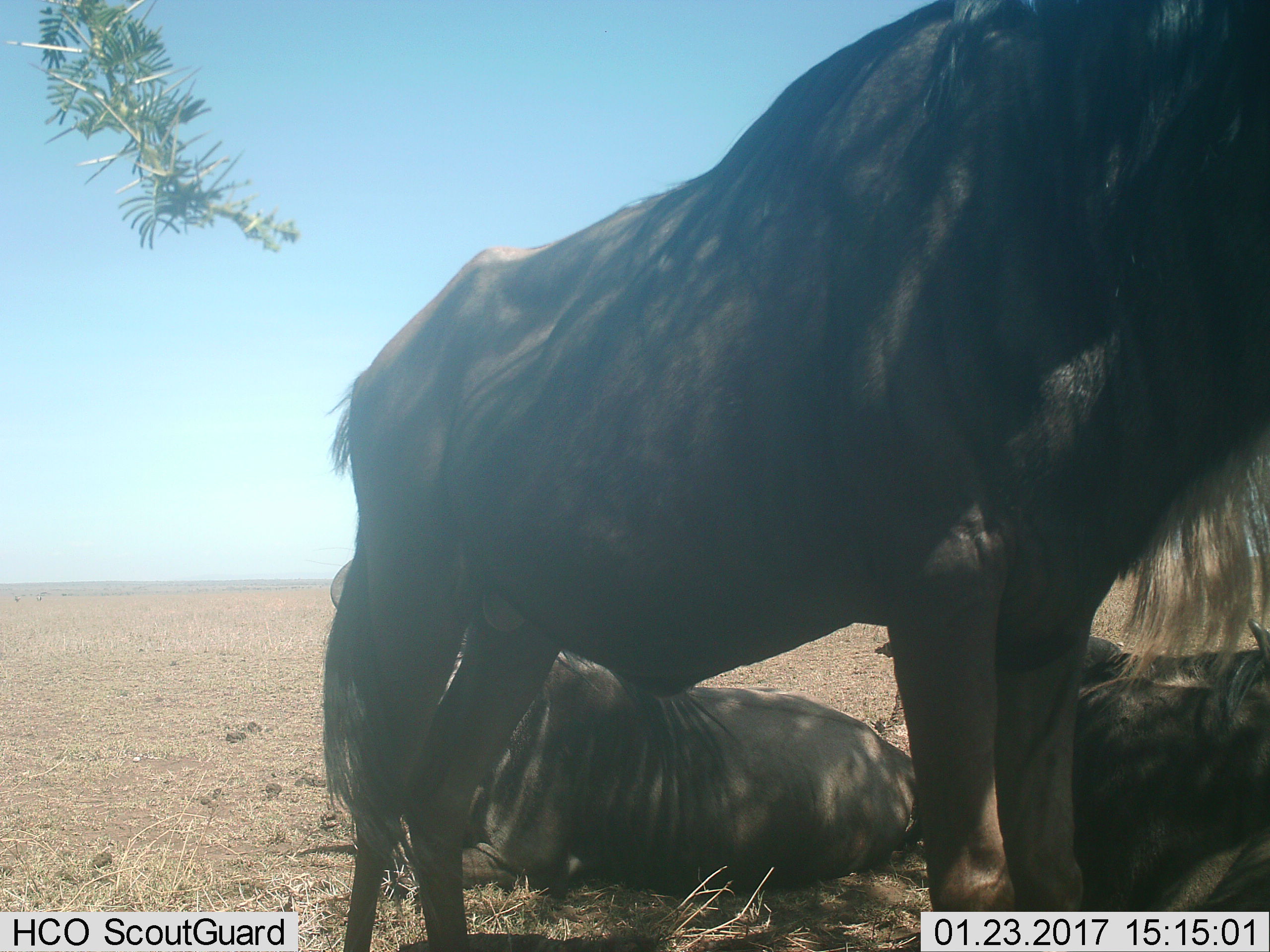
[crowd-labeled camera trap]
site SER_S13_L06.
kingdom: Animalia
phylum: Chordata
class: Mammalia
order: Artiodactyla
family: Bovidae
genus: Connochaetes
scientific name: Connochaetes taurinus taurinus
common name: blue wildebeest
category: wildebeestblue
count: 4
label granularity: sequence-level